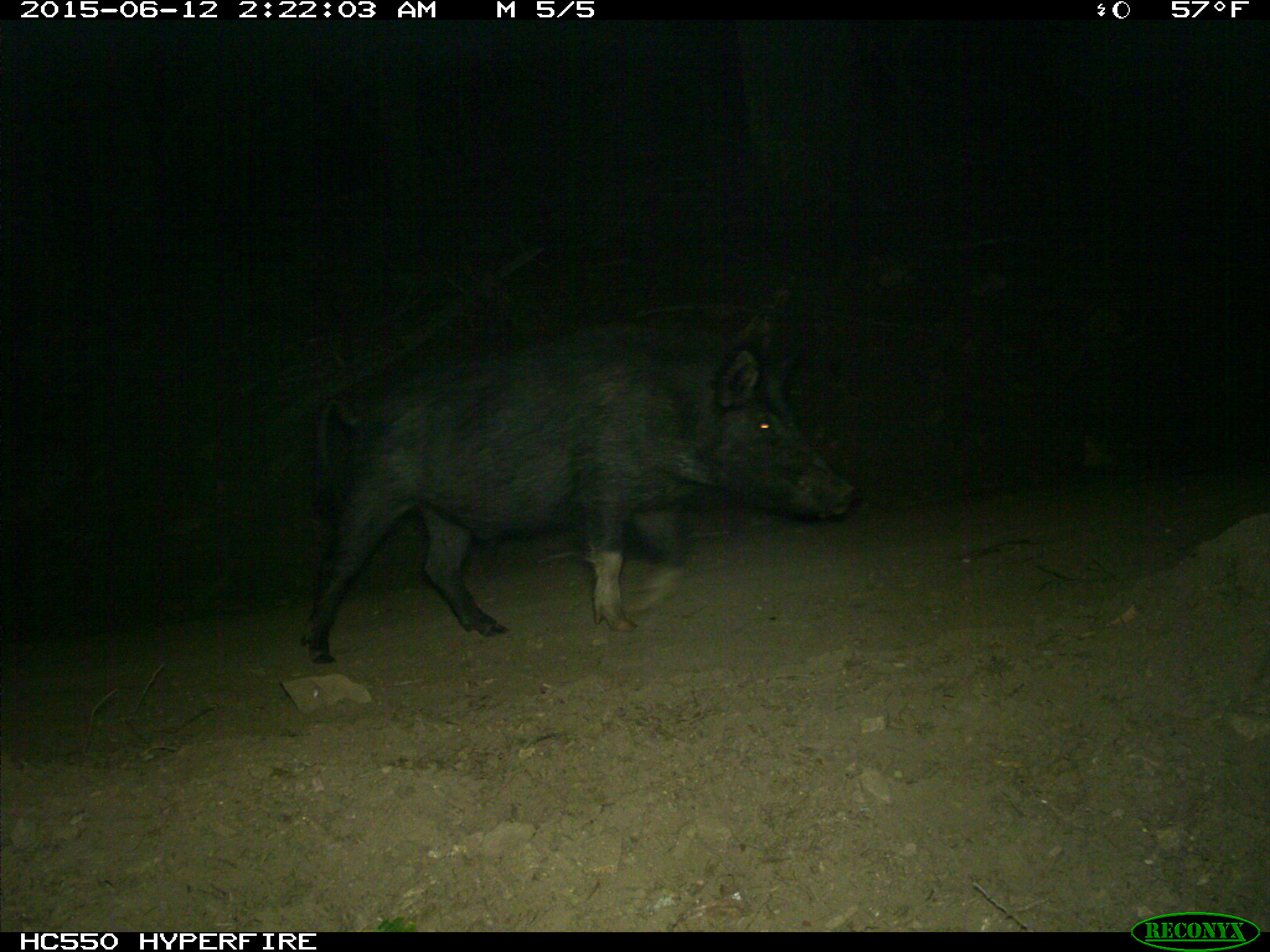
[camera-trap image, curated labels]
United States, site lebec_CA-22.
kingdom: Animalia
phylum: Chordata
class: Mammalia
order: Artiodactyla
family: Suidae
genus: Sus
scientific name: Sus scrofa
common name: wild boar